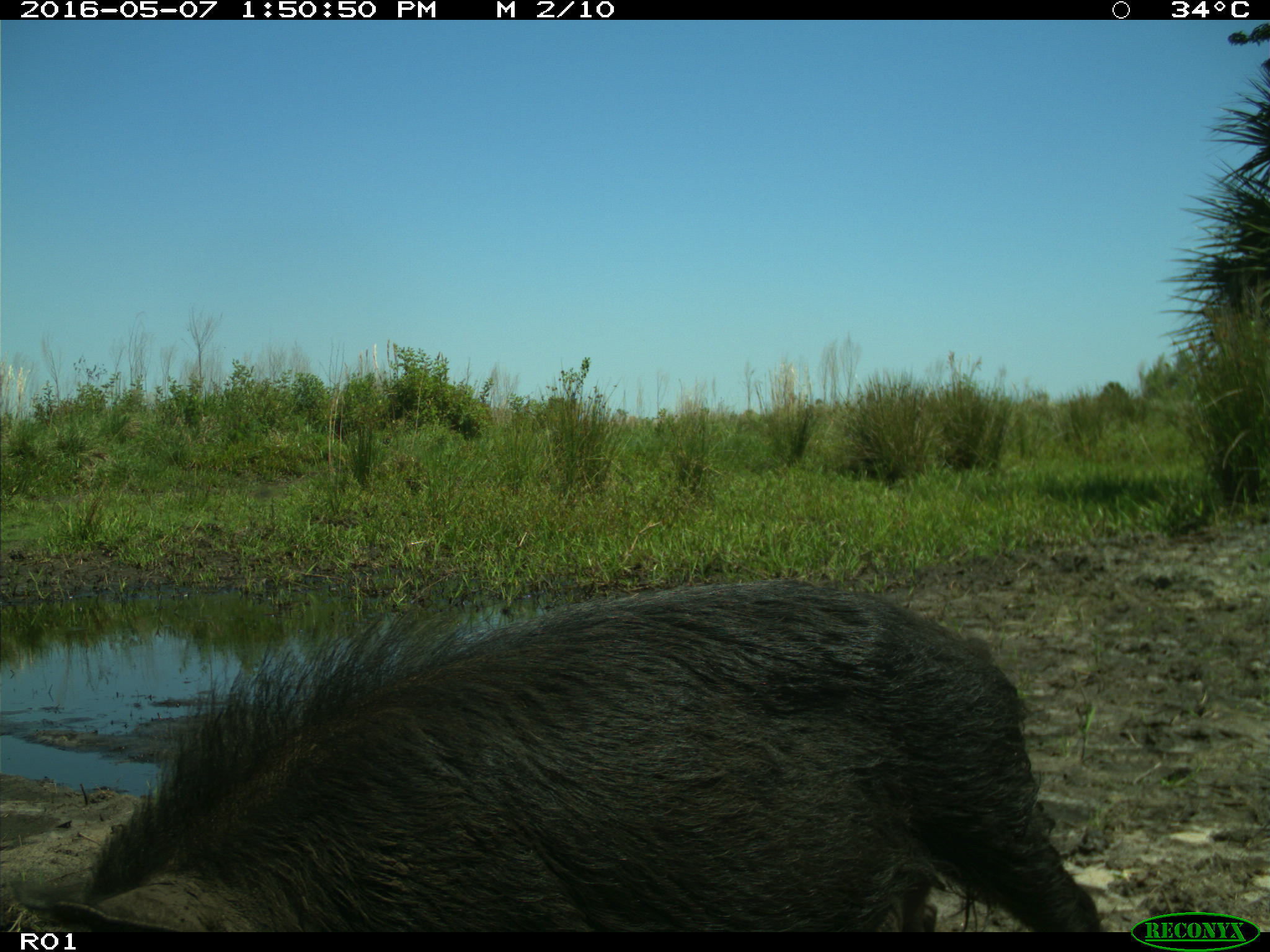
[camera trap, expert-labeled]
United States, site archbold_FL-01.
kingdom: Animalia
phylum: Chordata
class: Mammalia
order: Artiodactyla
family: Suidae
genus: Sus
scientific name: Sus scrofa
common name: wild boar